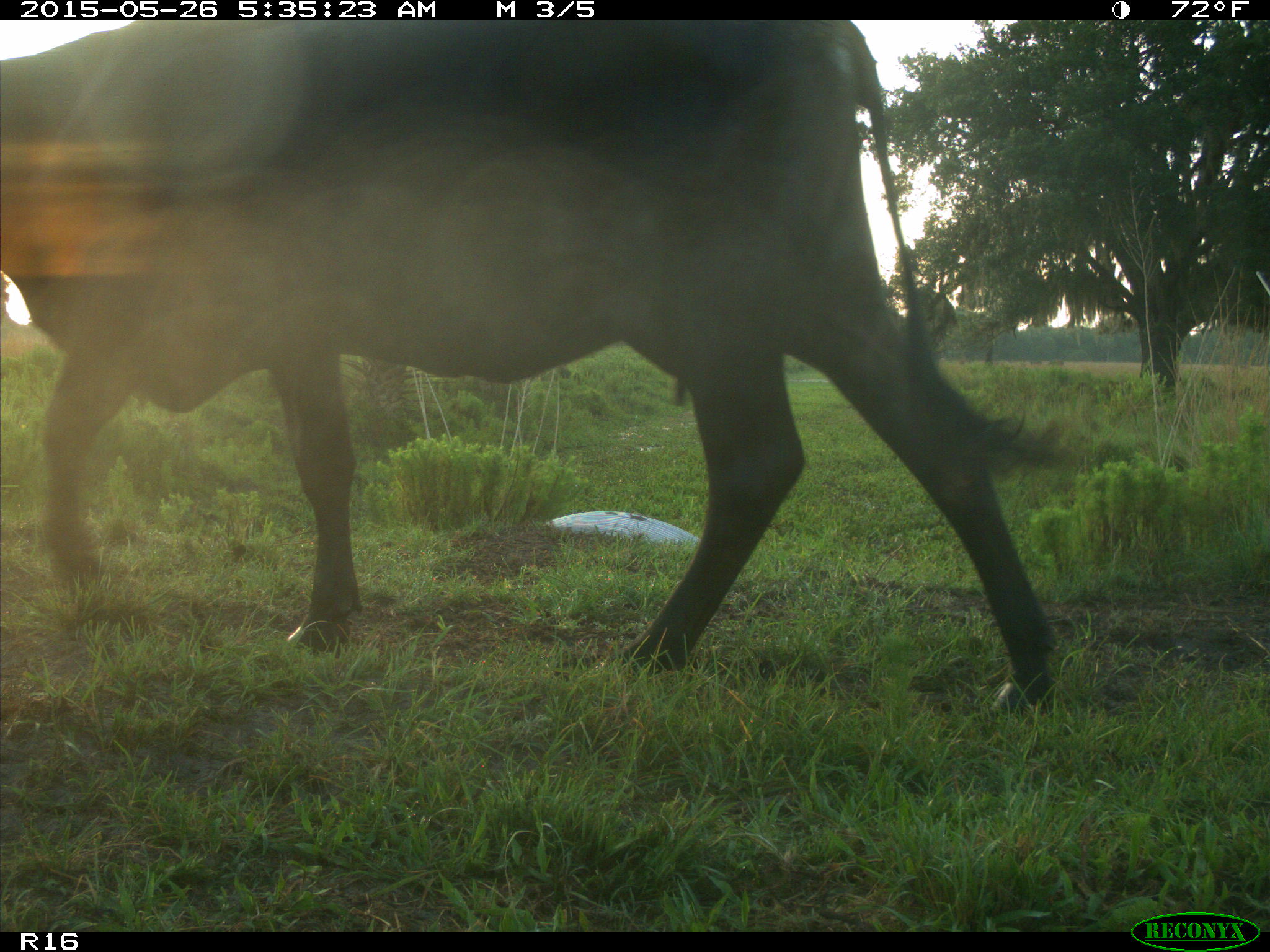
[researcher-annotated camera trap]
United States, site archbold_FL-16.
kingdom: Animalia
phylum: Chordata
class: Mammalia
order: Artiodactyla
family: Bovidae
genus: Bos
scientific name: Bos taurus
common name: domestic cow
Bos taurus (domestic cow).